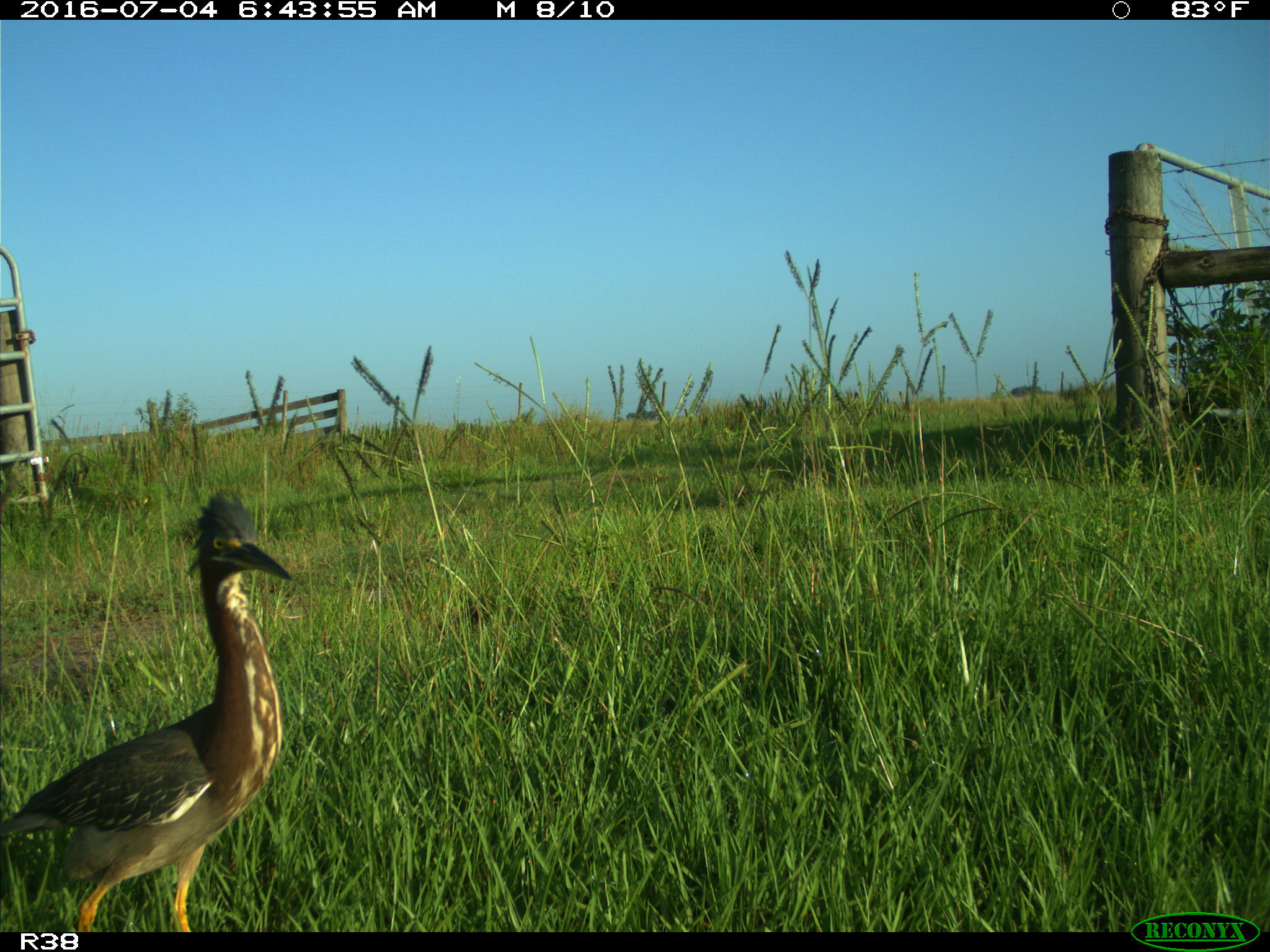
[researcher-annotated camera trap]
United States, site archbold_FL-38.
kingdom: Animalia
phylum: Chordata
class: Aves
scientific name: Aves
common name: birds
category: unidentified bird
Unidentified bird (birds) (Aves).